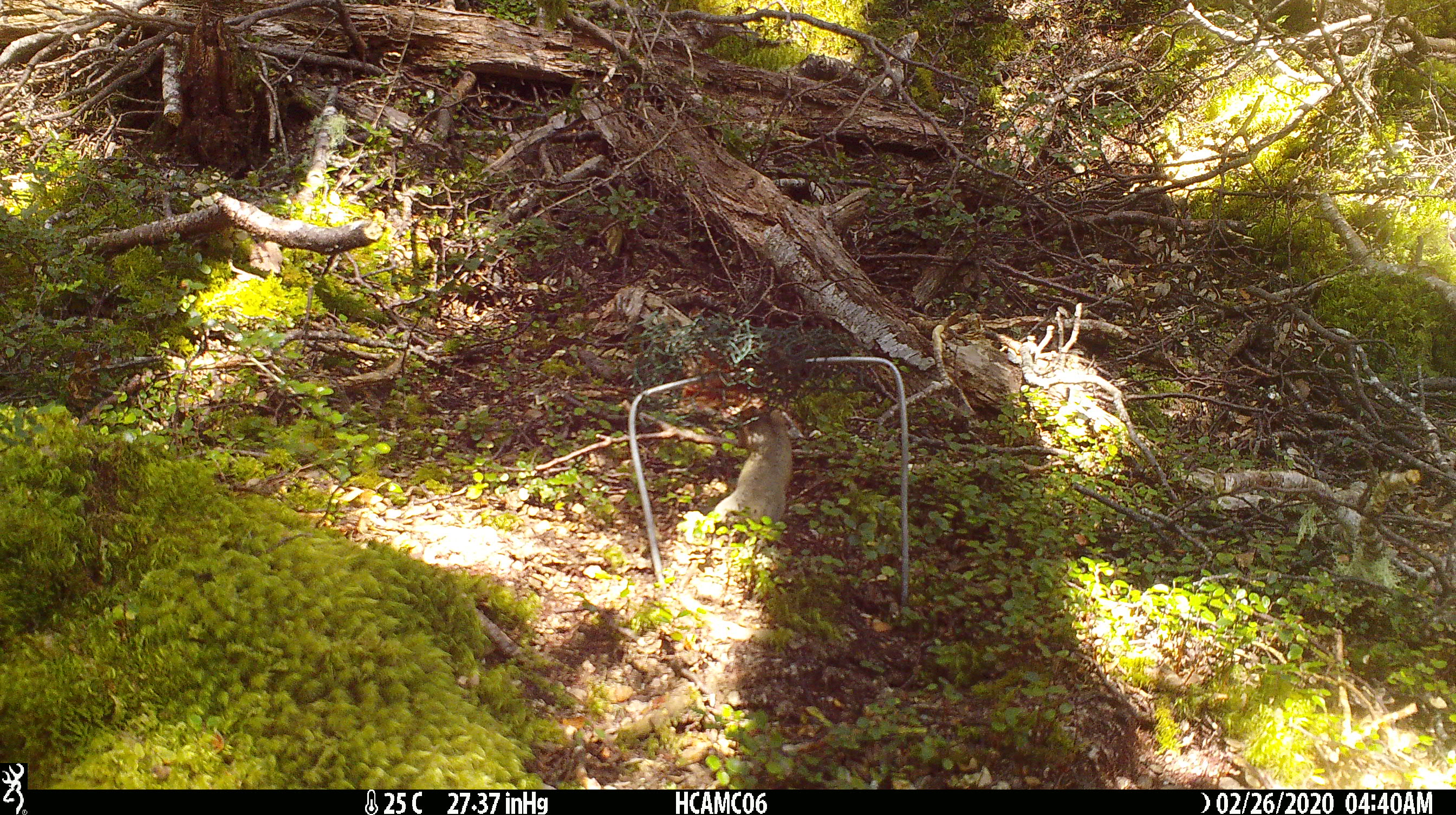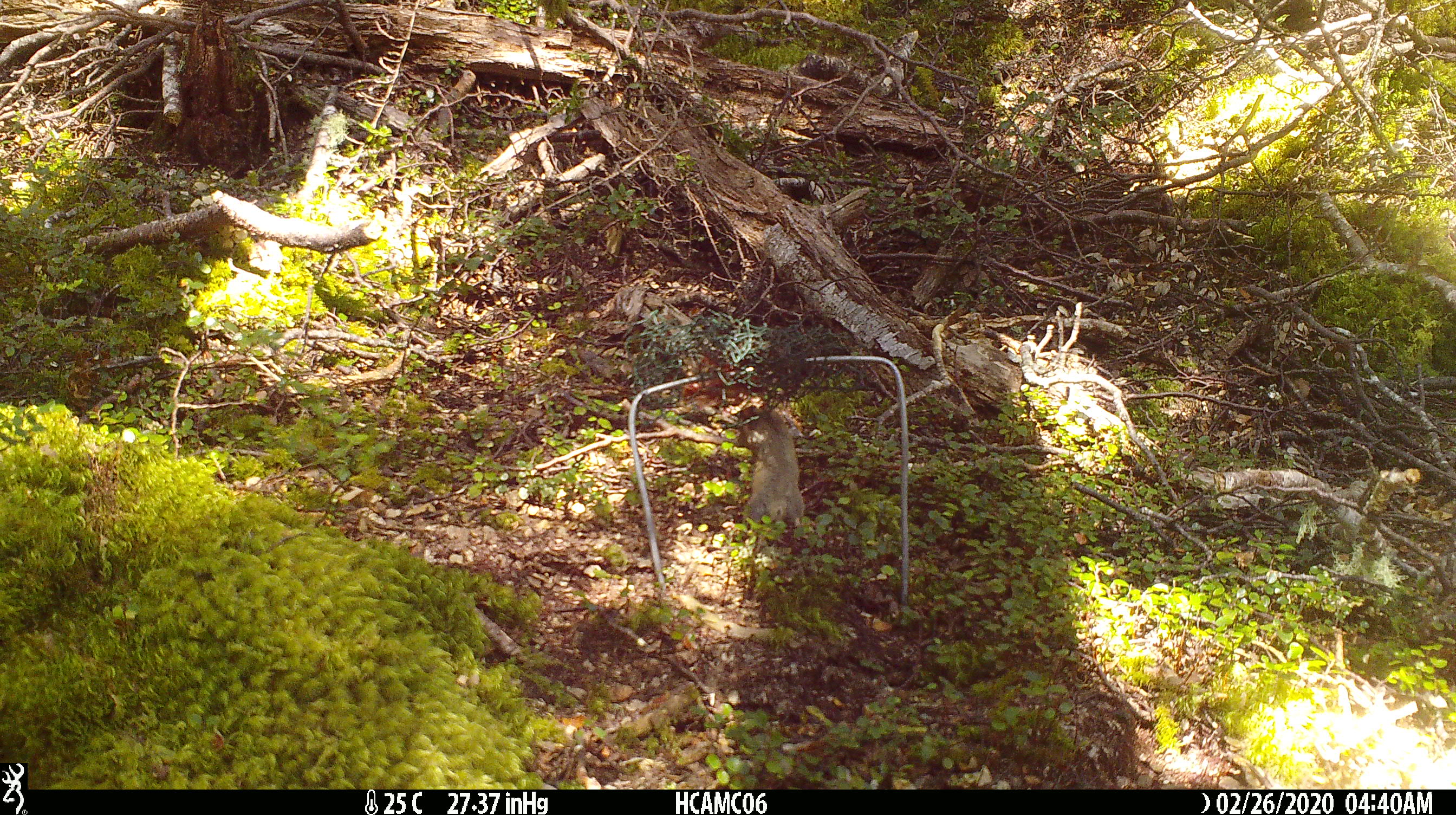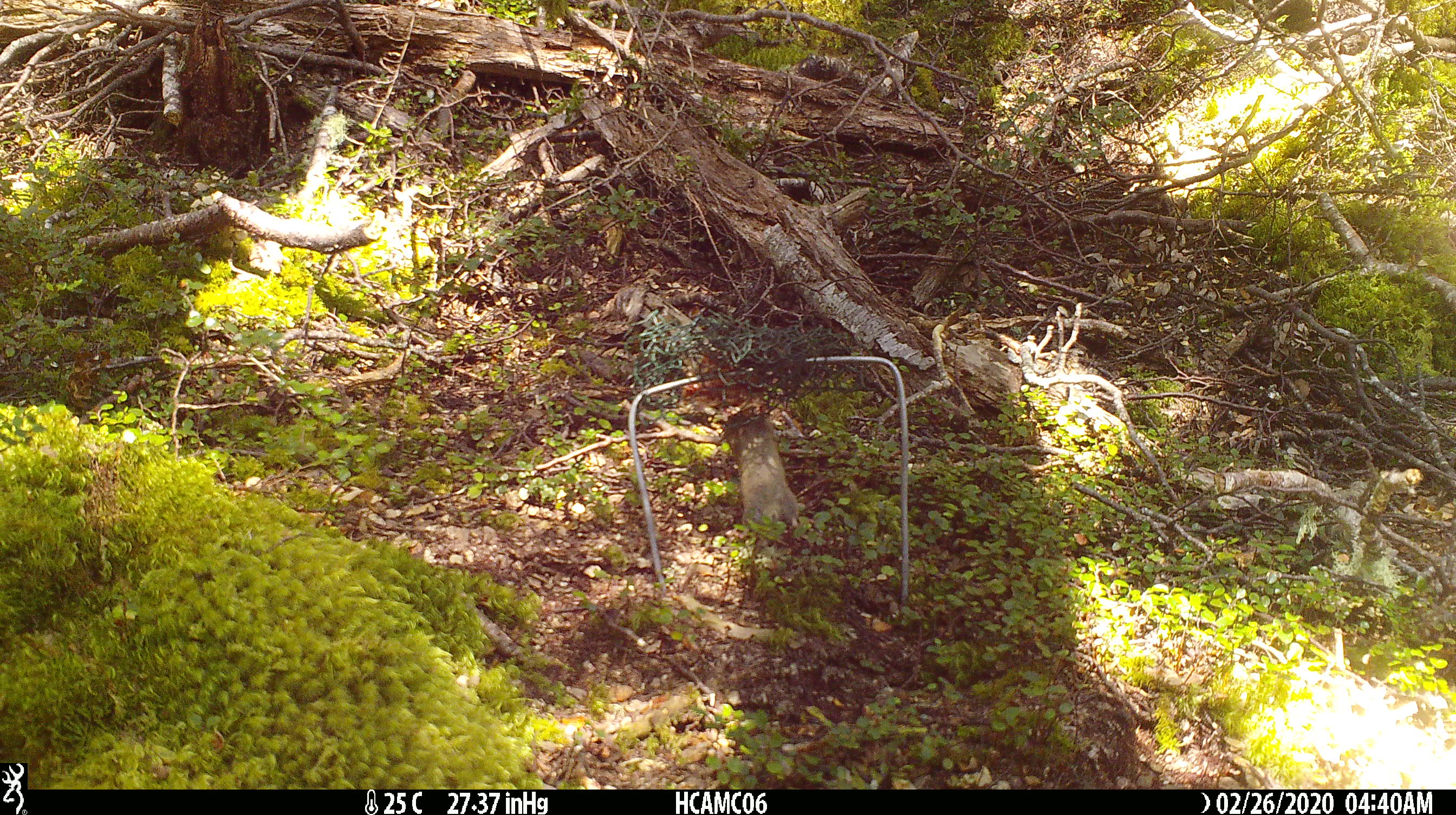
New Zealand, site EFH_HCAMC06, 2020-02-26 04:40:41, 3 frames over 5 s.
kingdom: Animalia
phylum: Chordata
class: Mammalia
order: Rodentia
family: Muridae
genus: Mus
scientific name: Mus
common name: mouse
Mouse (Mus).